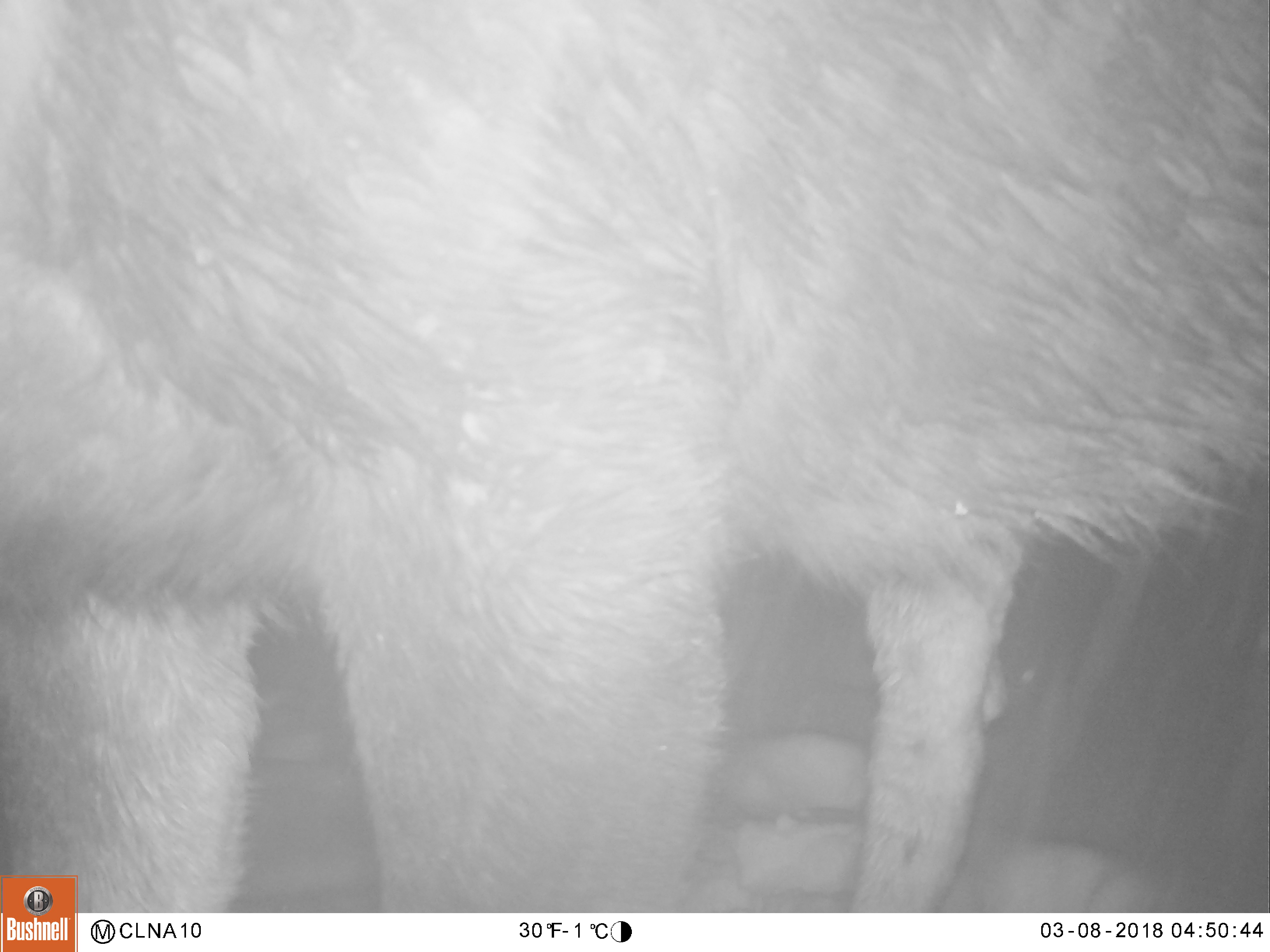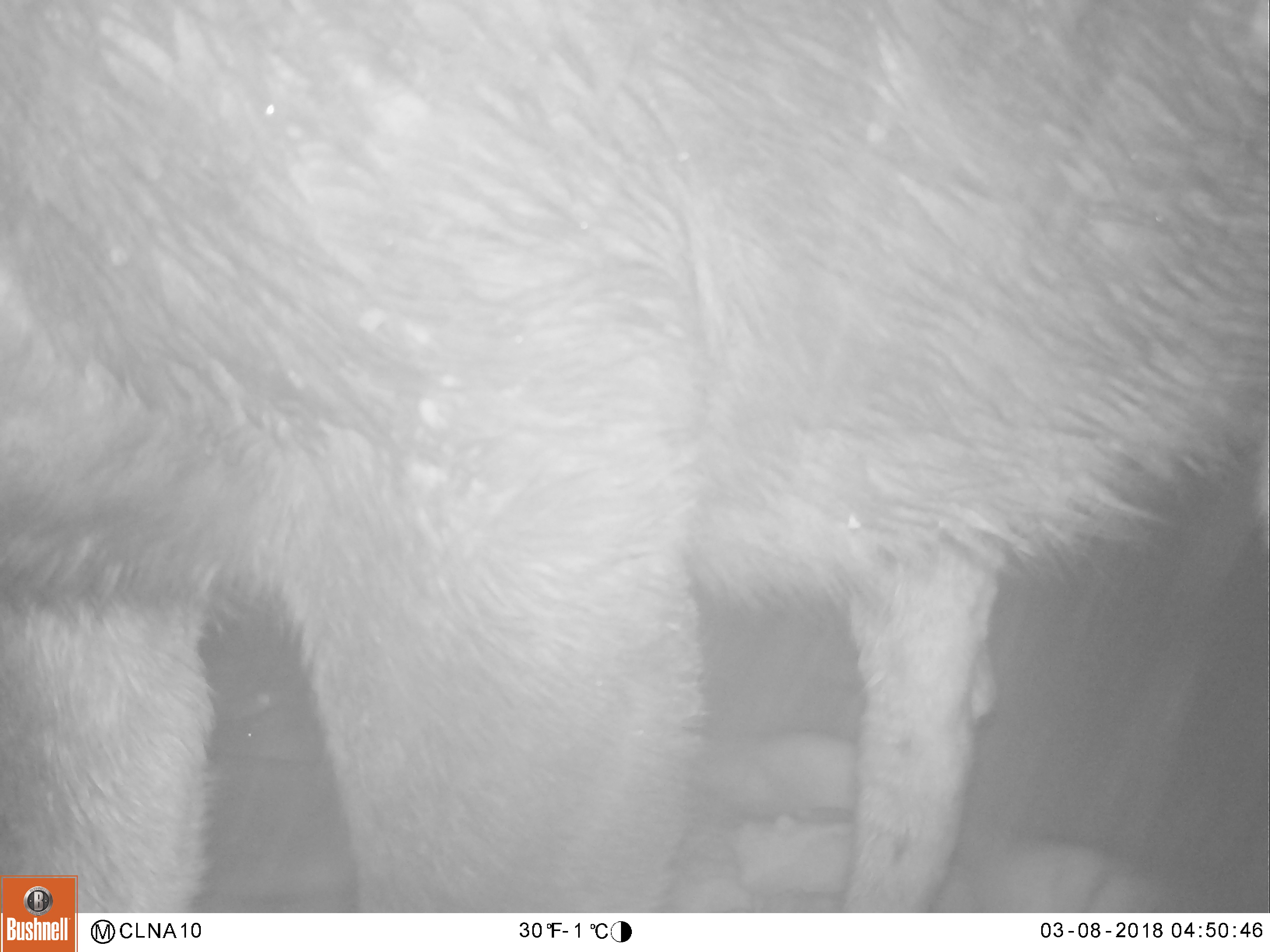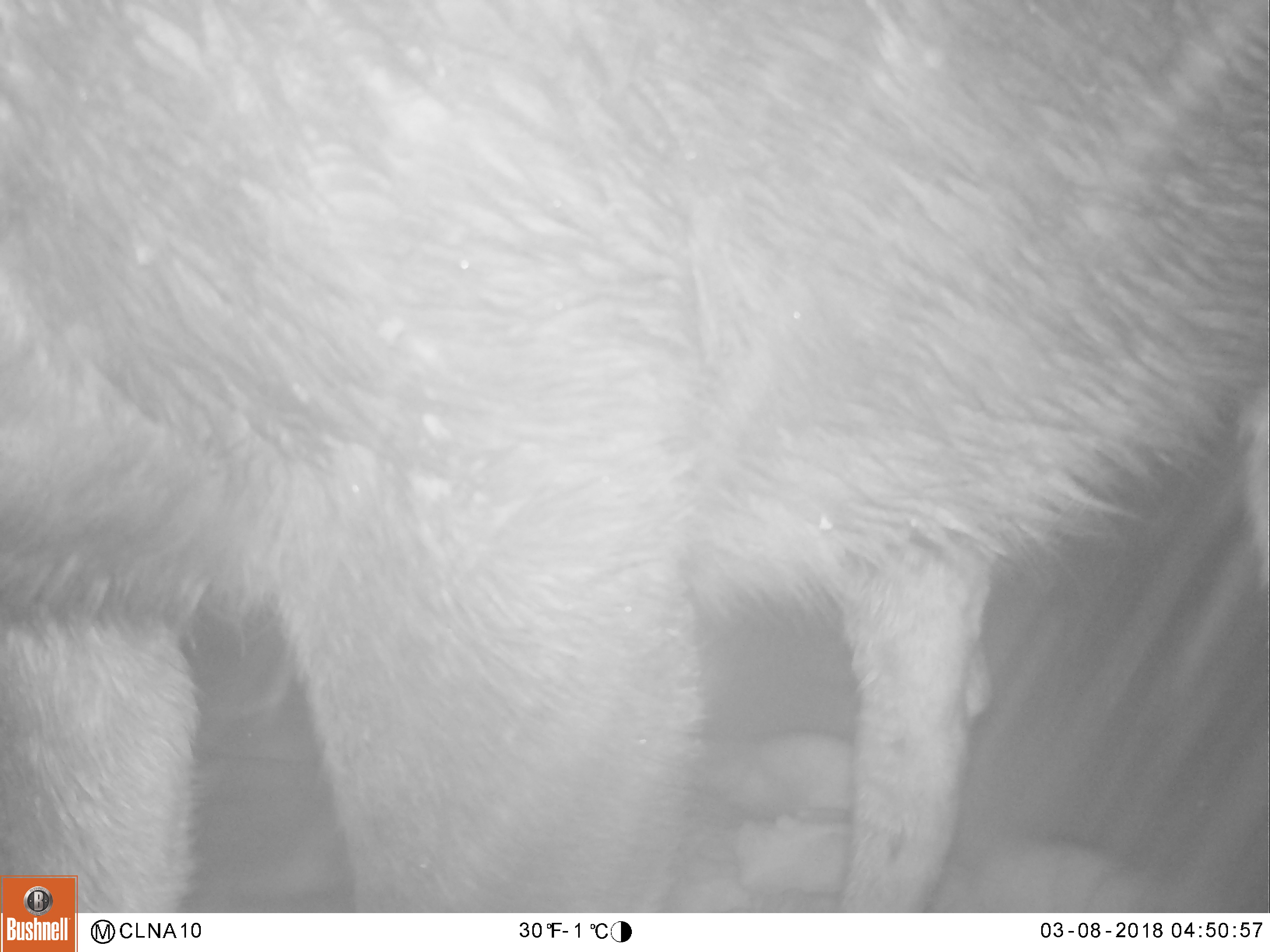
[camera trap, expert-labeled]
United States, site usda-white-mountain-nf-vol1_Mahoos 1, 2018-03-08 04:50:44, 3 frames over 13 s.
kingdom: Animalia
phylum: Chordata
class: Mammalia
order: Artiodactyla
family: Cervidae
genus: Alces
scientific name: Alces alces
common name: moose